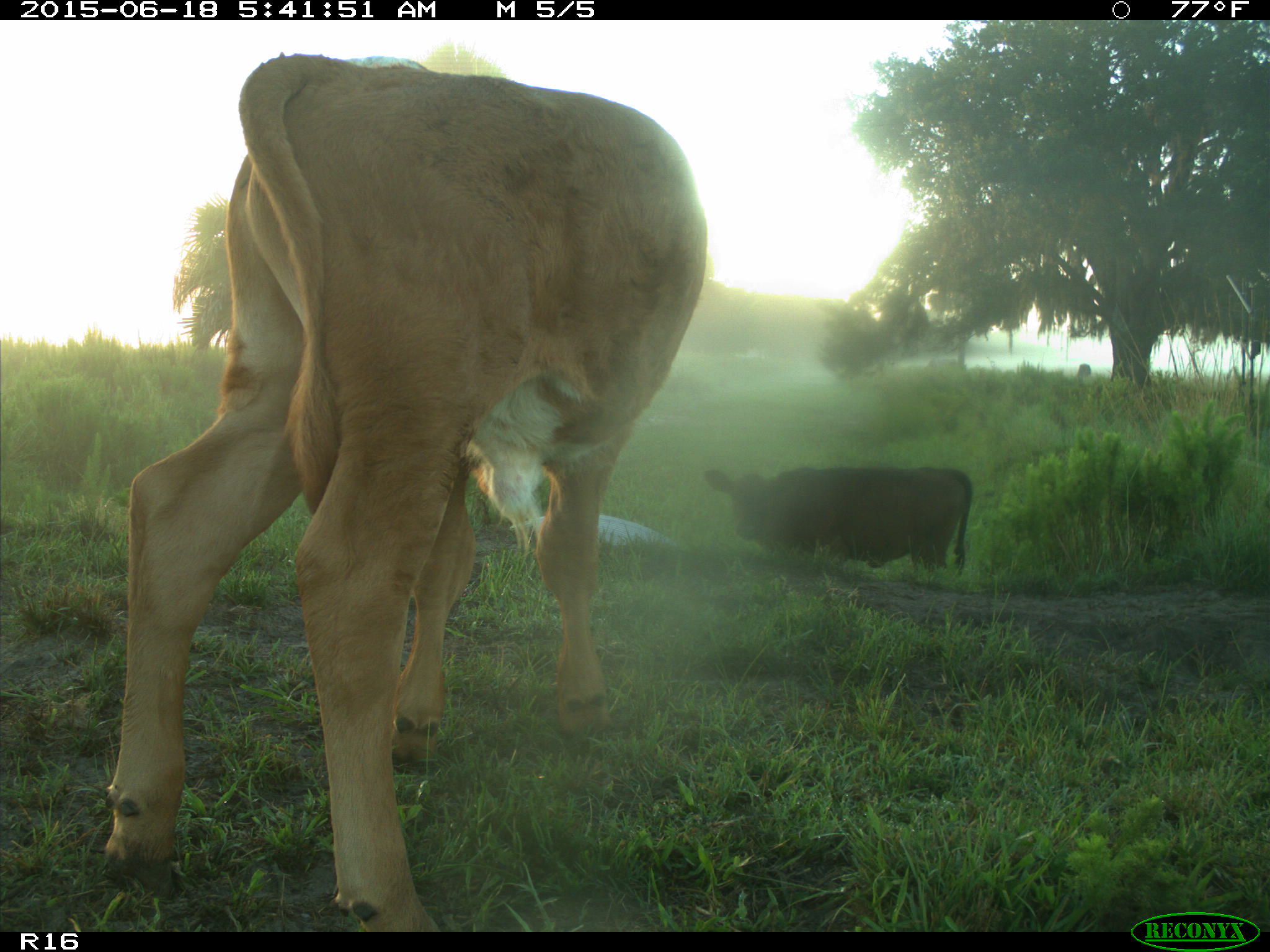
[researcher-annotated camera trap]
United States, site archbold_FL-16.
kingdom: Animalia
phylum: Chordata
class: Mammalia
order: Artiodactyla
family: Suidae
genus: Sus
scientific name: Sus scrofa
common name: wild boar